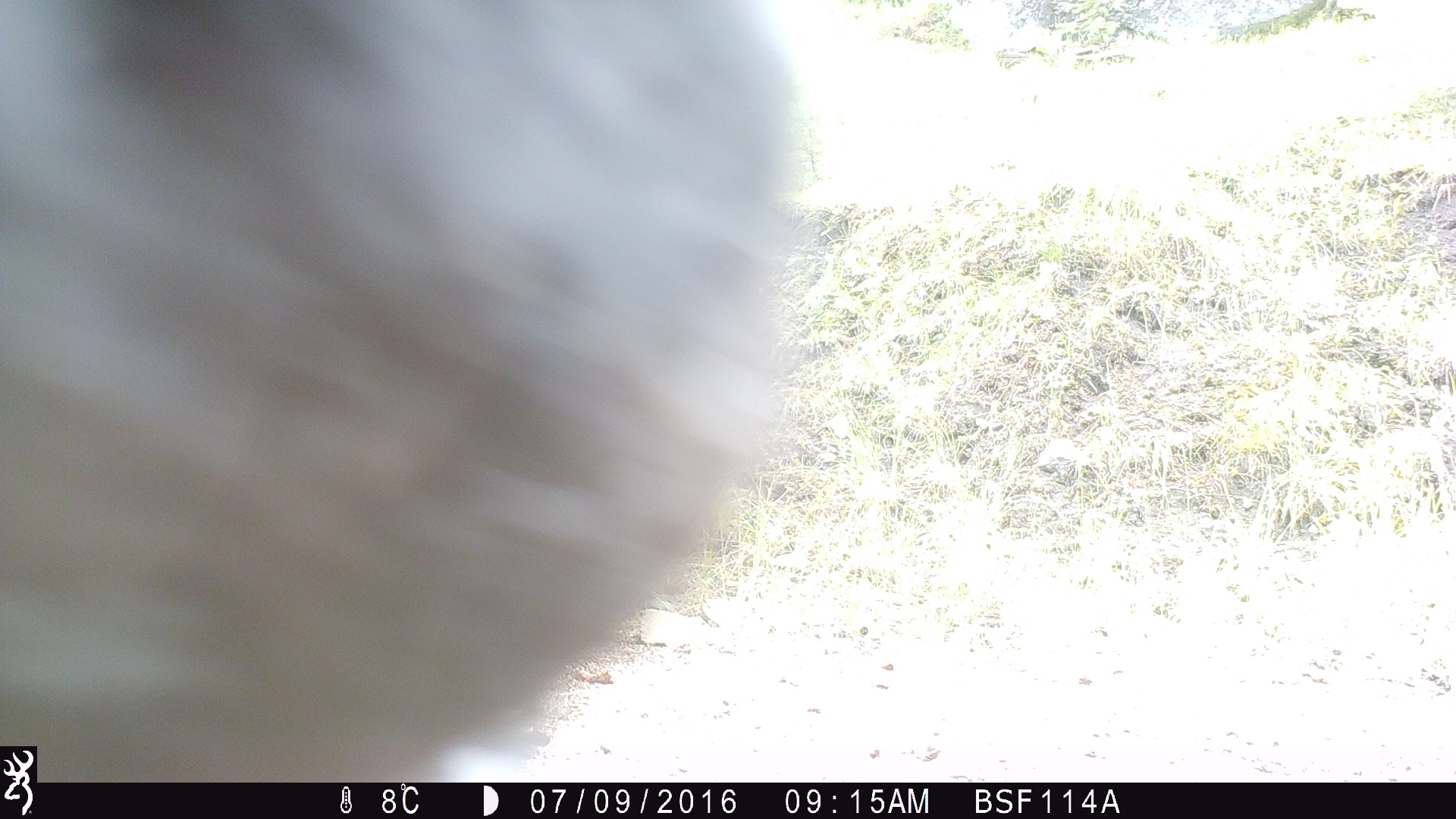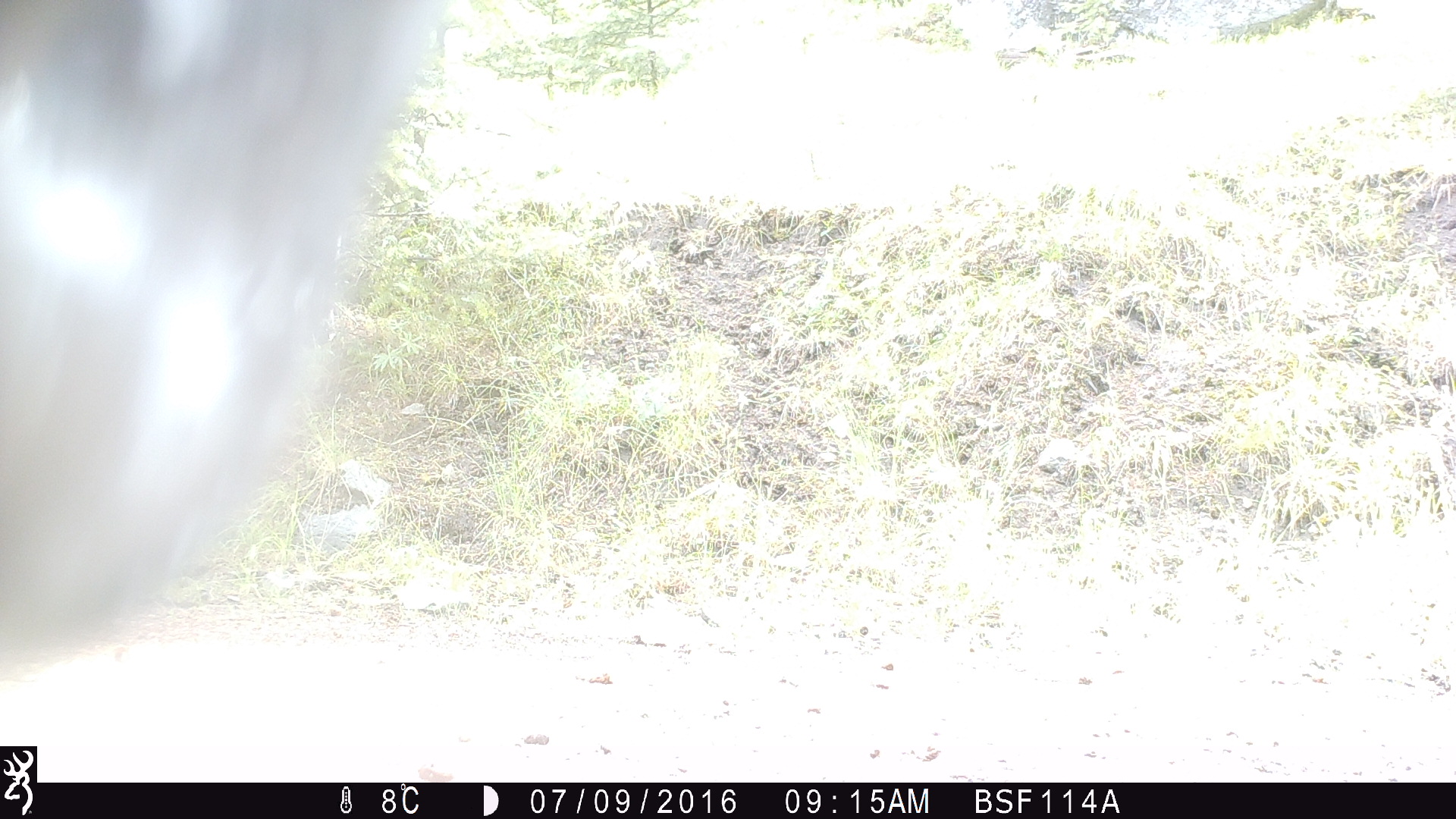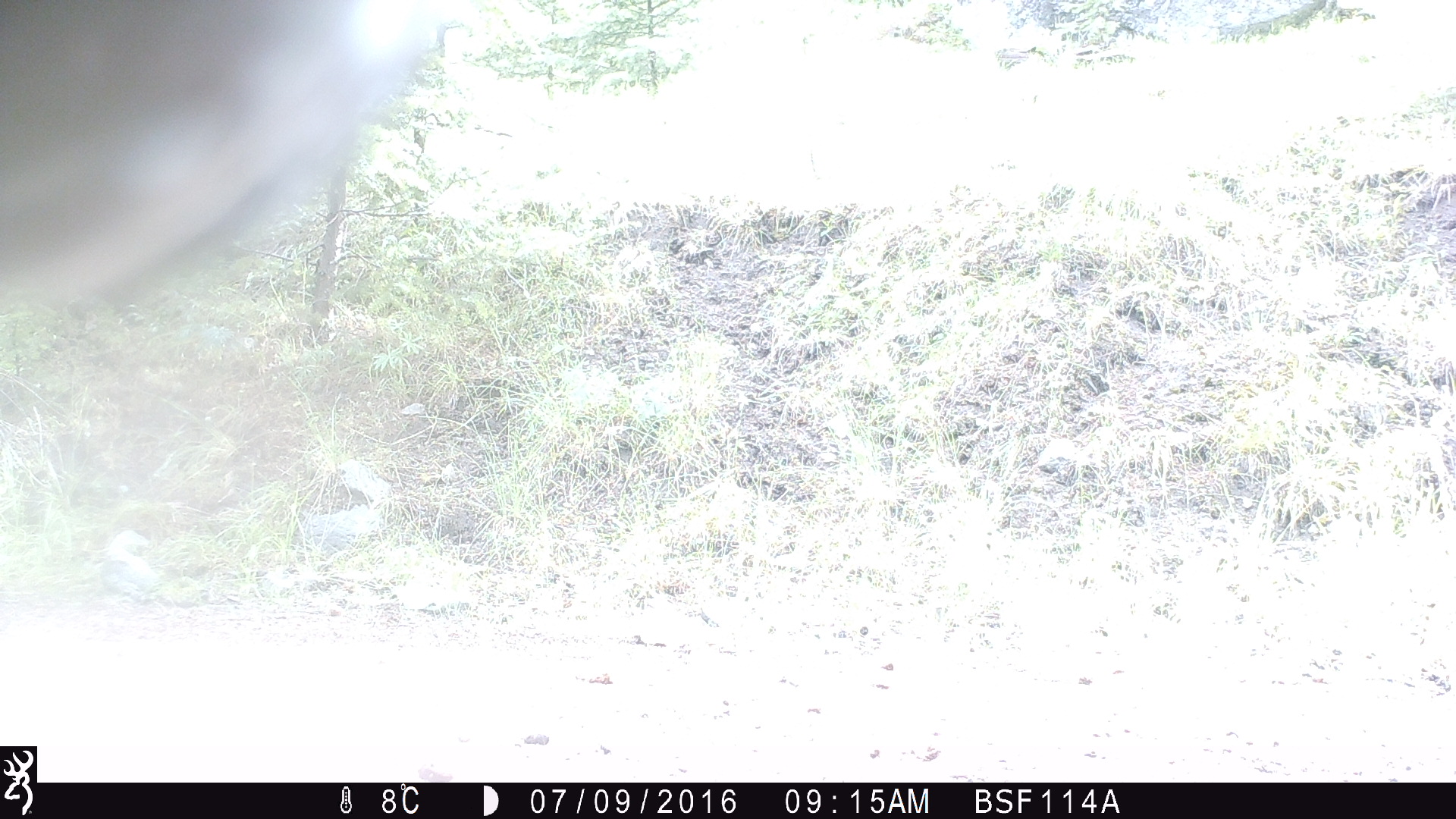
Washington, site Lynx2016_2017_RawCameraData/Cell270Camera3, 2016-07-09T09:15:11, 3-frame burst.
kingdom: Animalia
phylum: Chordata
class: Mammalia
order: Artiodactyla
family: Bovidae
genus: Bos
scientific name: Bos taurus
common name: domestic cattle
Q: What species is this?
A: Domestic cattle (Bos taurus).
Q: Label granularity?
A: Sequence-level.